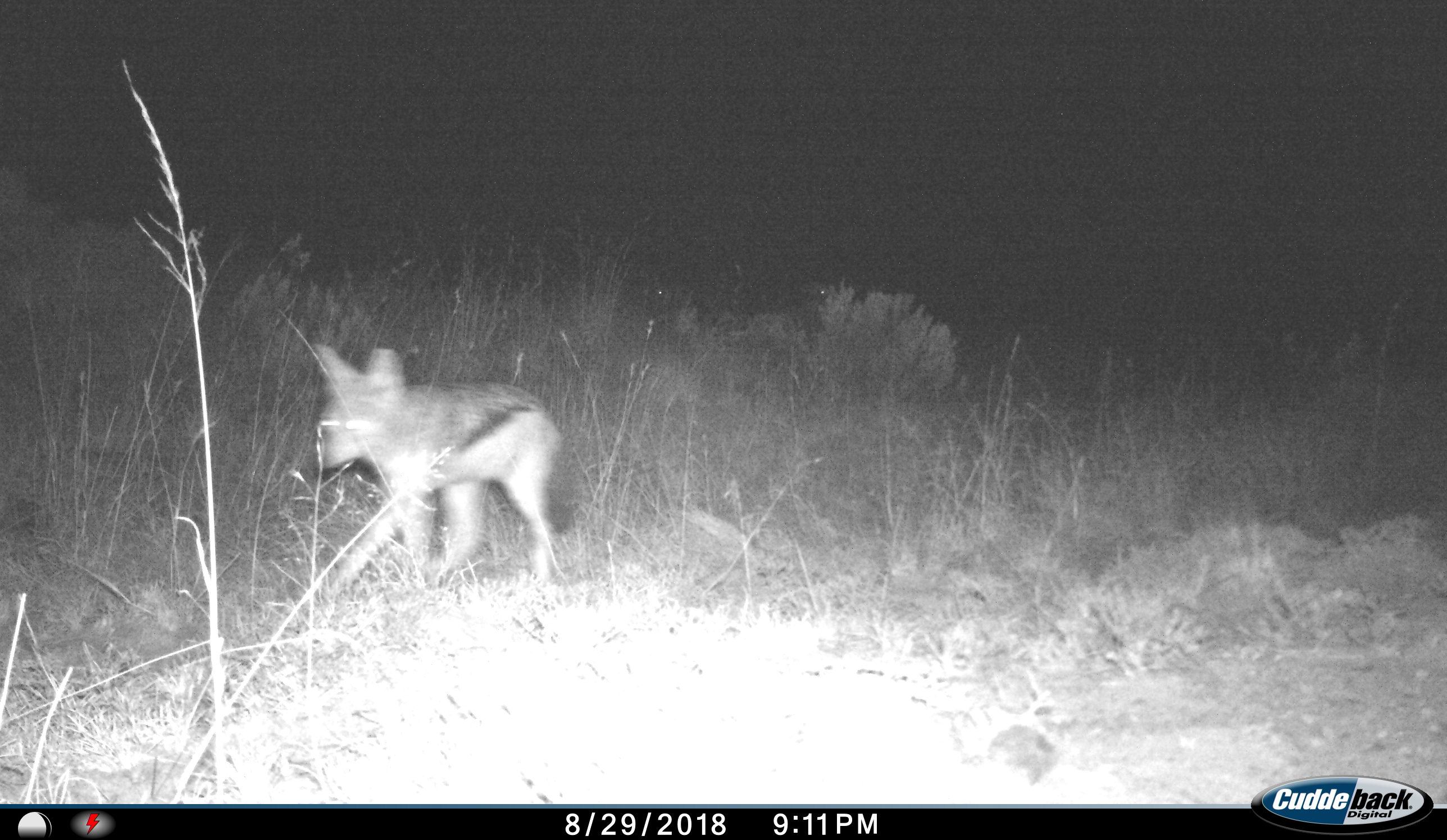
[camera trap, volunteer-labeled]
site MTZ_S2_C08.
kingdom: Animalia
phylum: Chordata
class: Mammalia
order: Carnivora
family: Canidae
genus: Lupulella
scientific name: Lupulella mesomelas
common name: black-backed jackal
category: jackalblackbacked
Jackalblackbacked (black-backed jackal) (Lupulella mesomelas), count 1. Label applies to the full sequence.